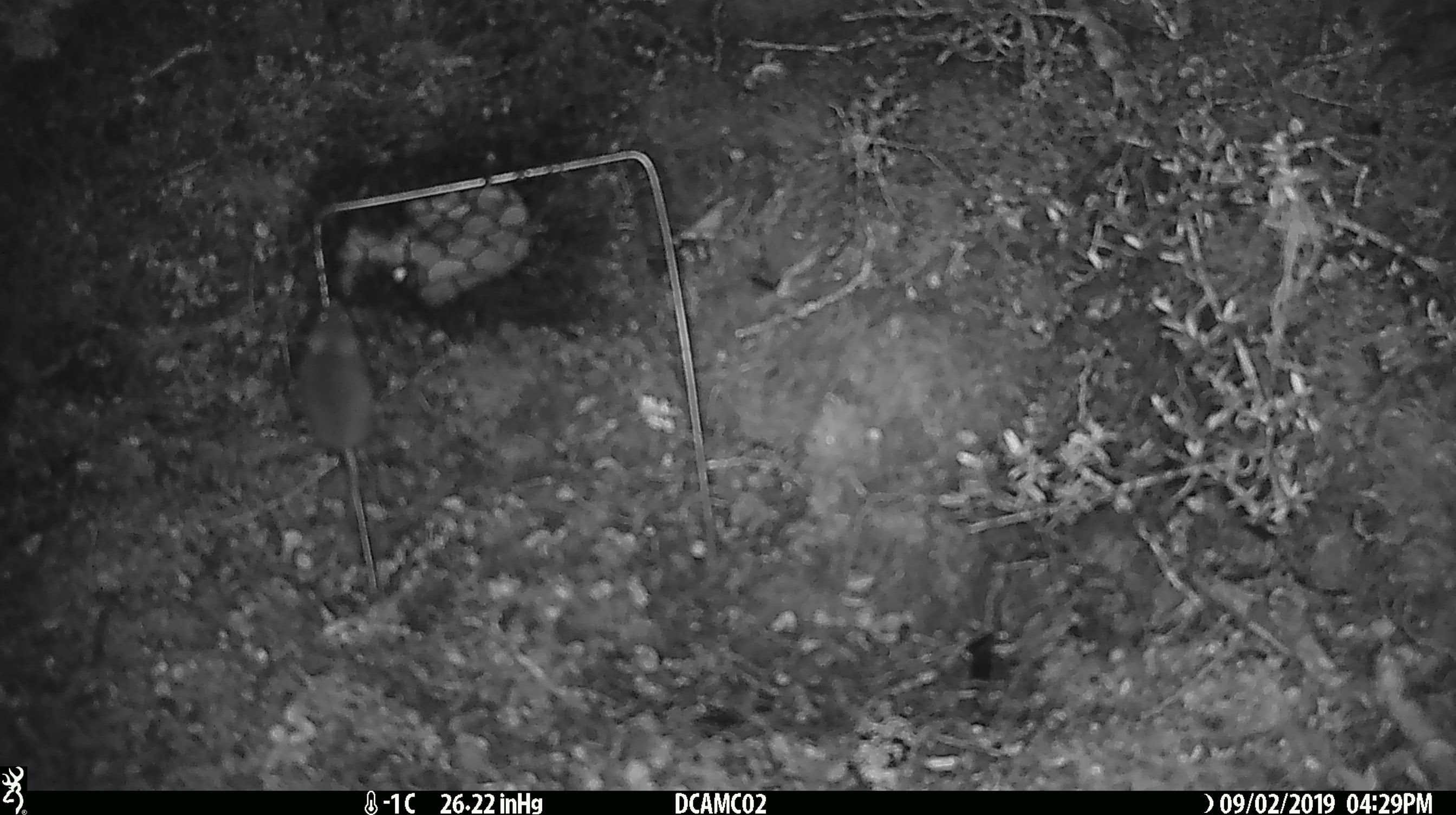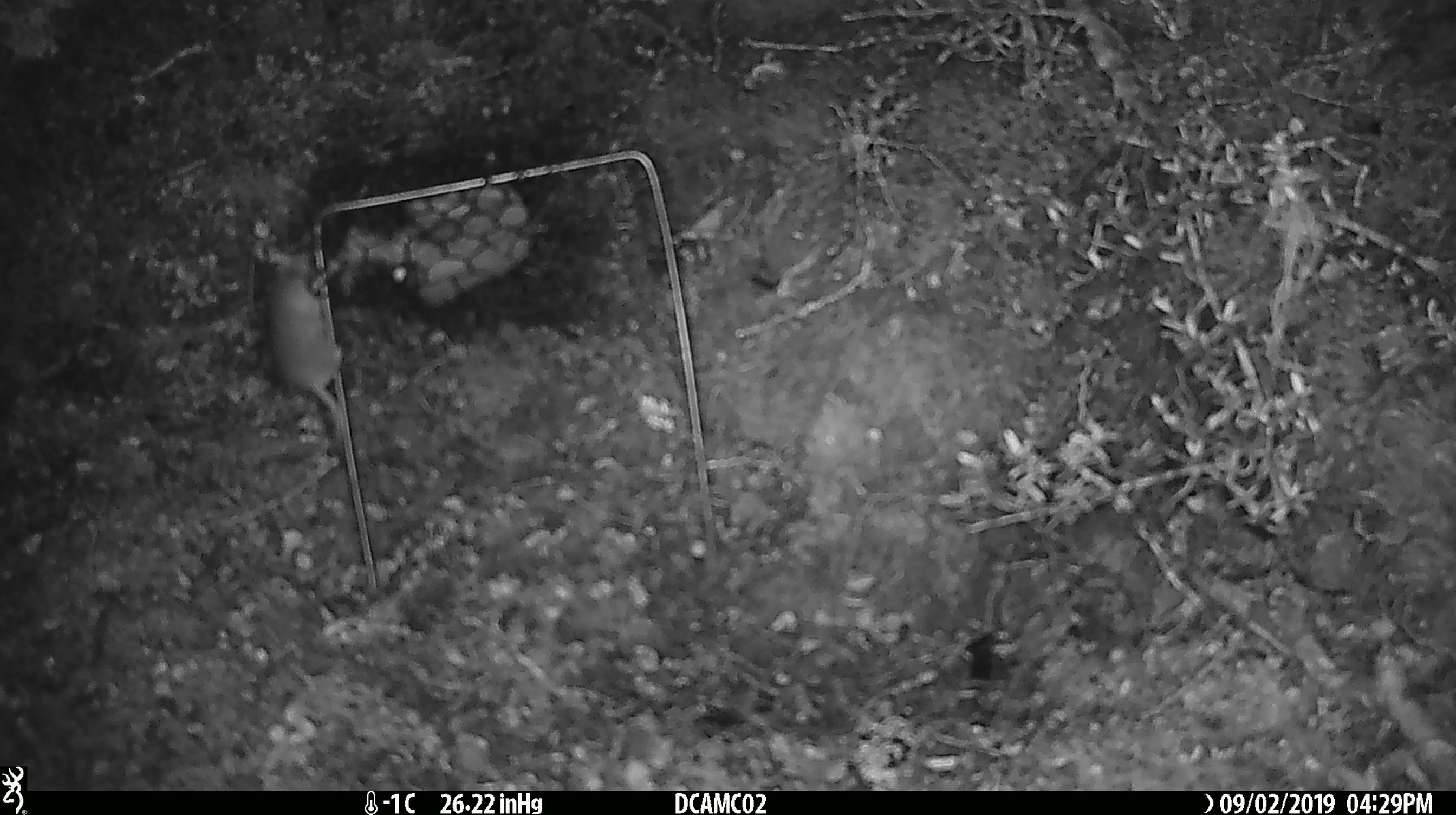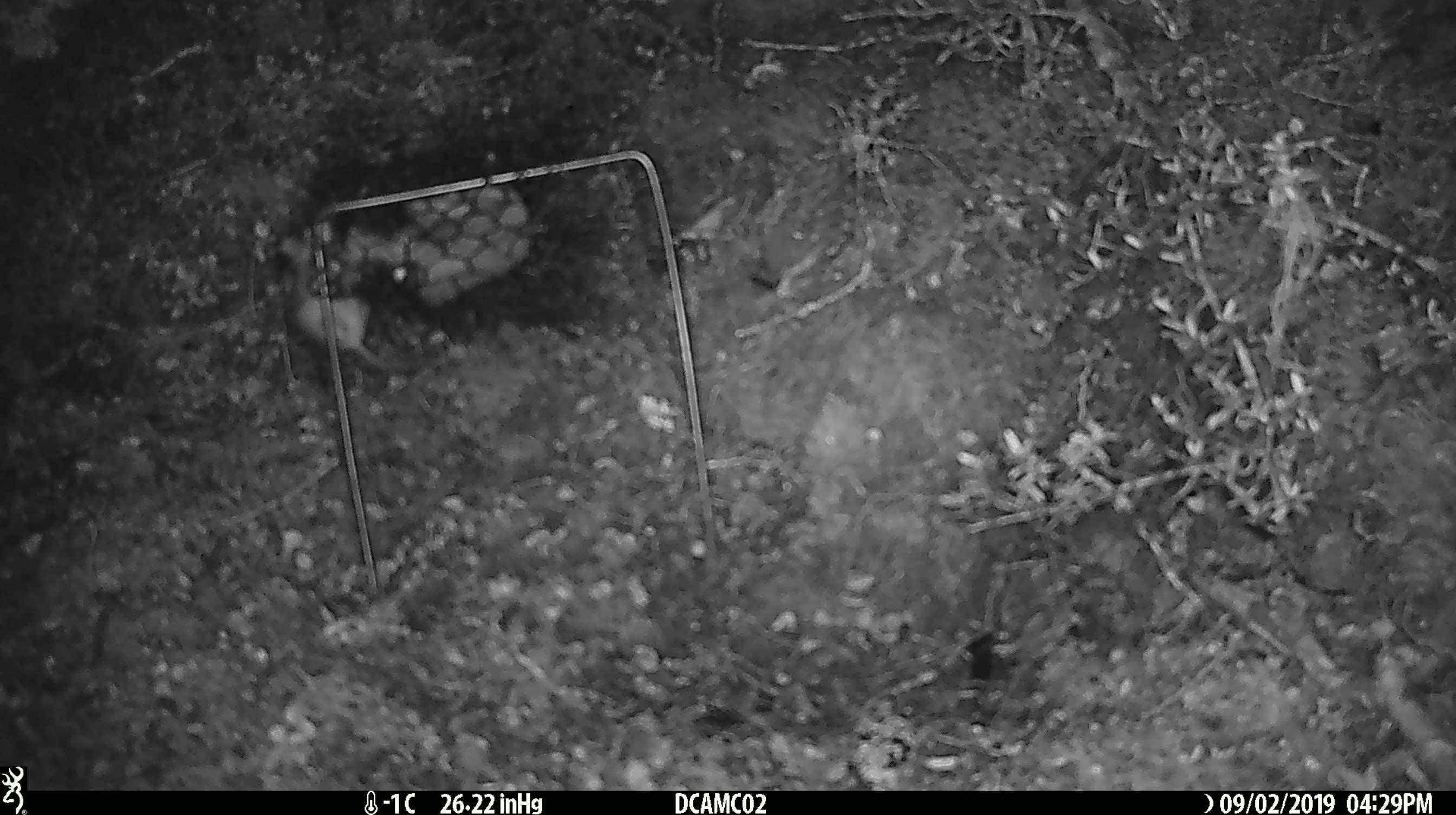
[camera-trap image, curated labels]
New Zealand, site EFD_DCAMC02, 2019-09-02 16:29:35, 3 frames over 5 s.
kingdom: Animalia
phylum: Chordata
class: Mammalia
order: Rodentia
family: Muridae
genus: Mus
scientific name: Mus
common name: mouse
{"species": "mouse (Mus)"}